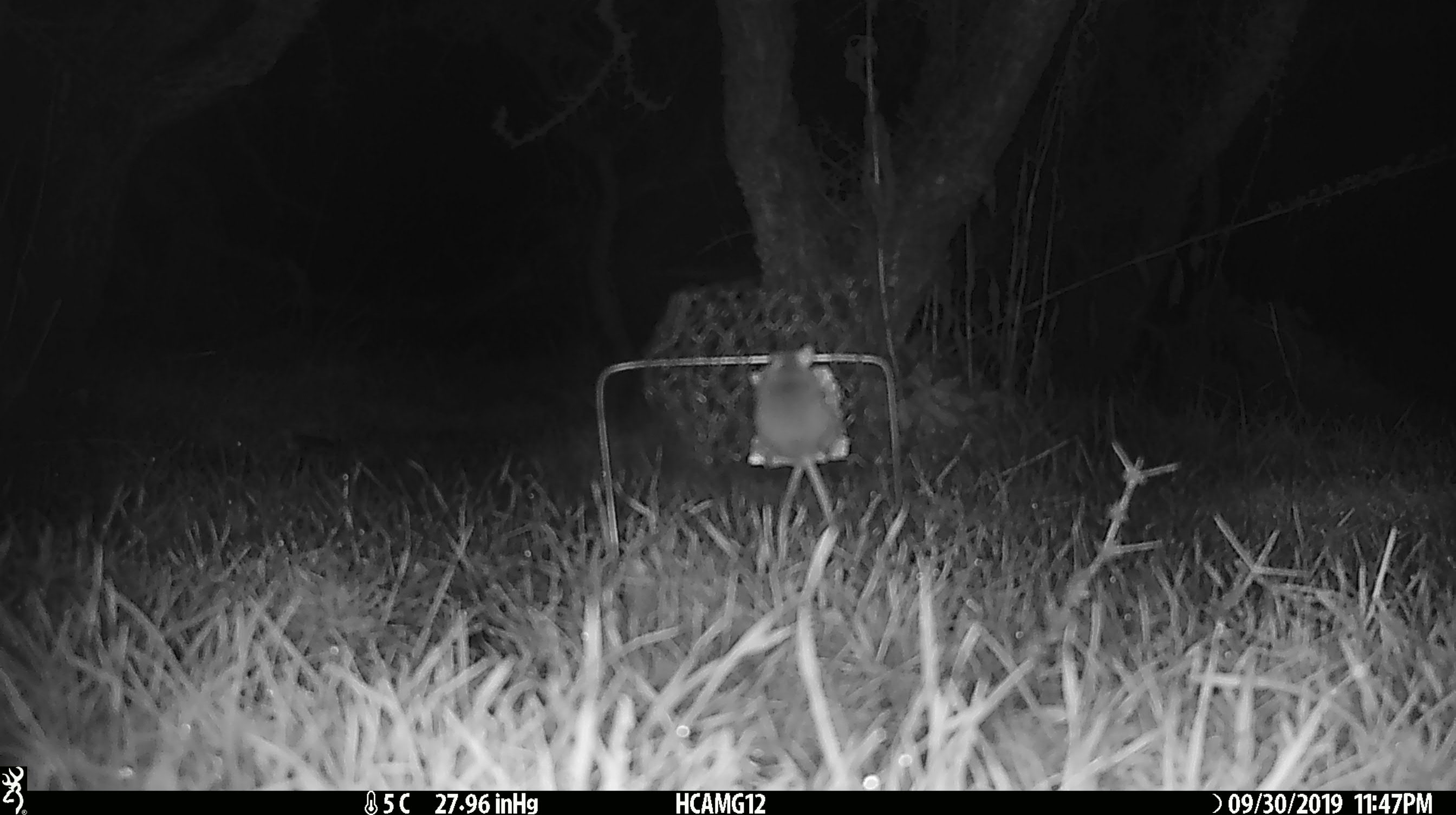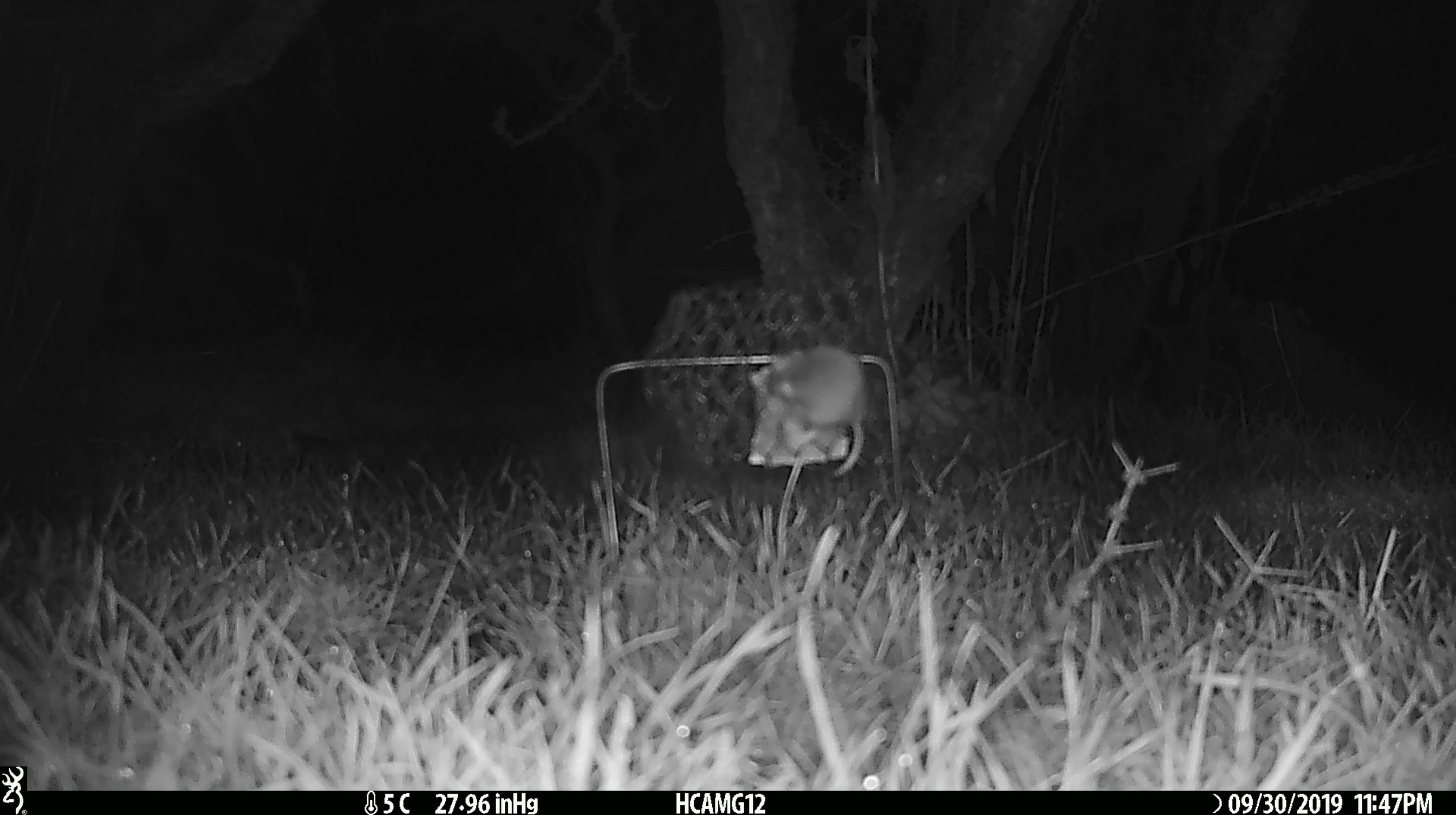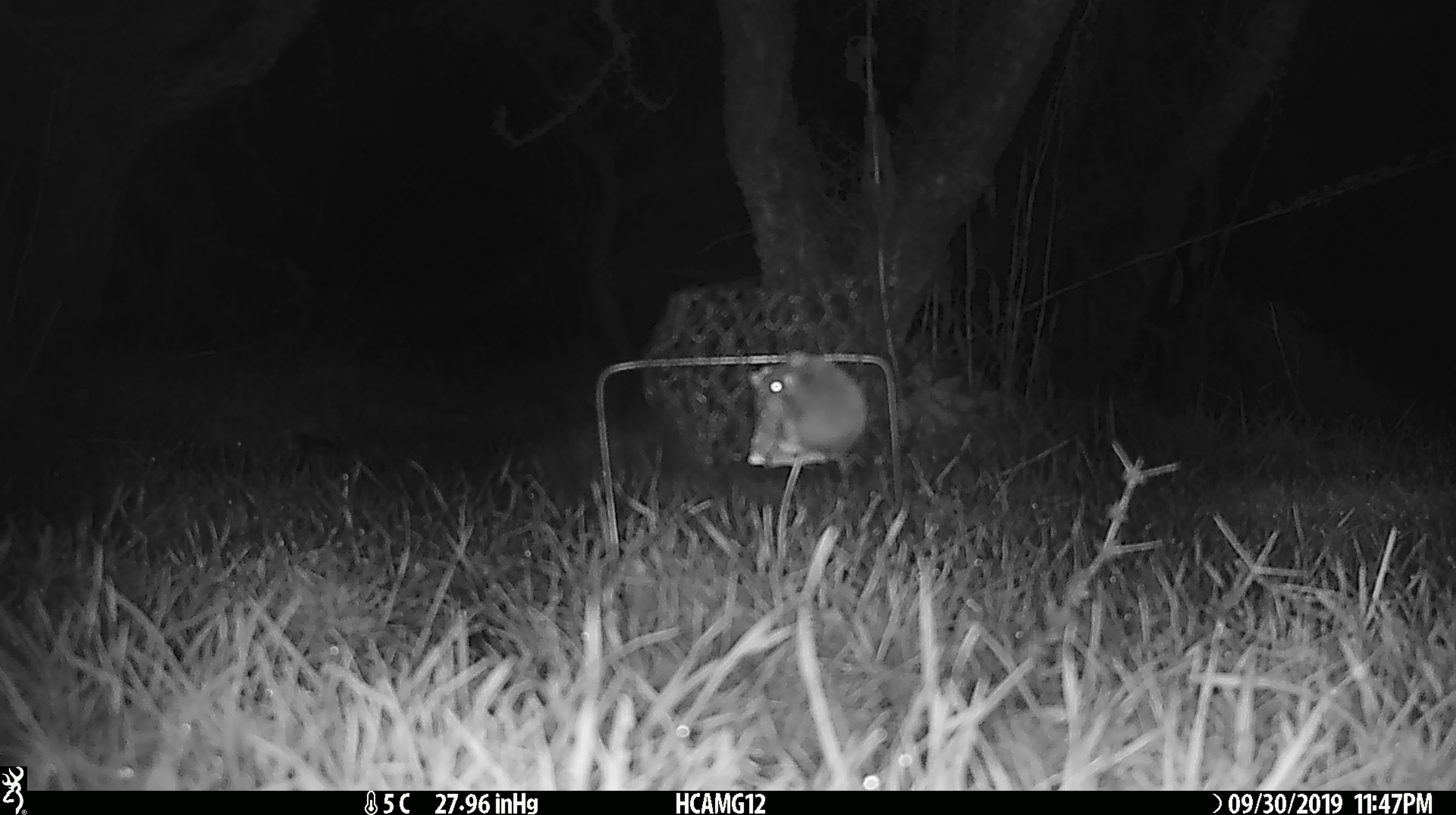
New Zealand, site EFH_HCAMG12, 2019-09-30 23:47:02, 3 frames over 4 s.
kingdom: Animalia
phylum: Chordata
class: Mammalia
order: Rodentia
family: Muridae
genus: Mus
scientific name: Mus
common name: mouse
Mouse (Mus).